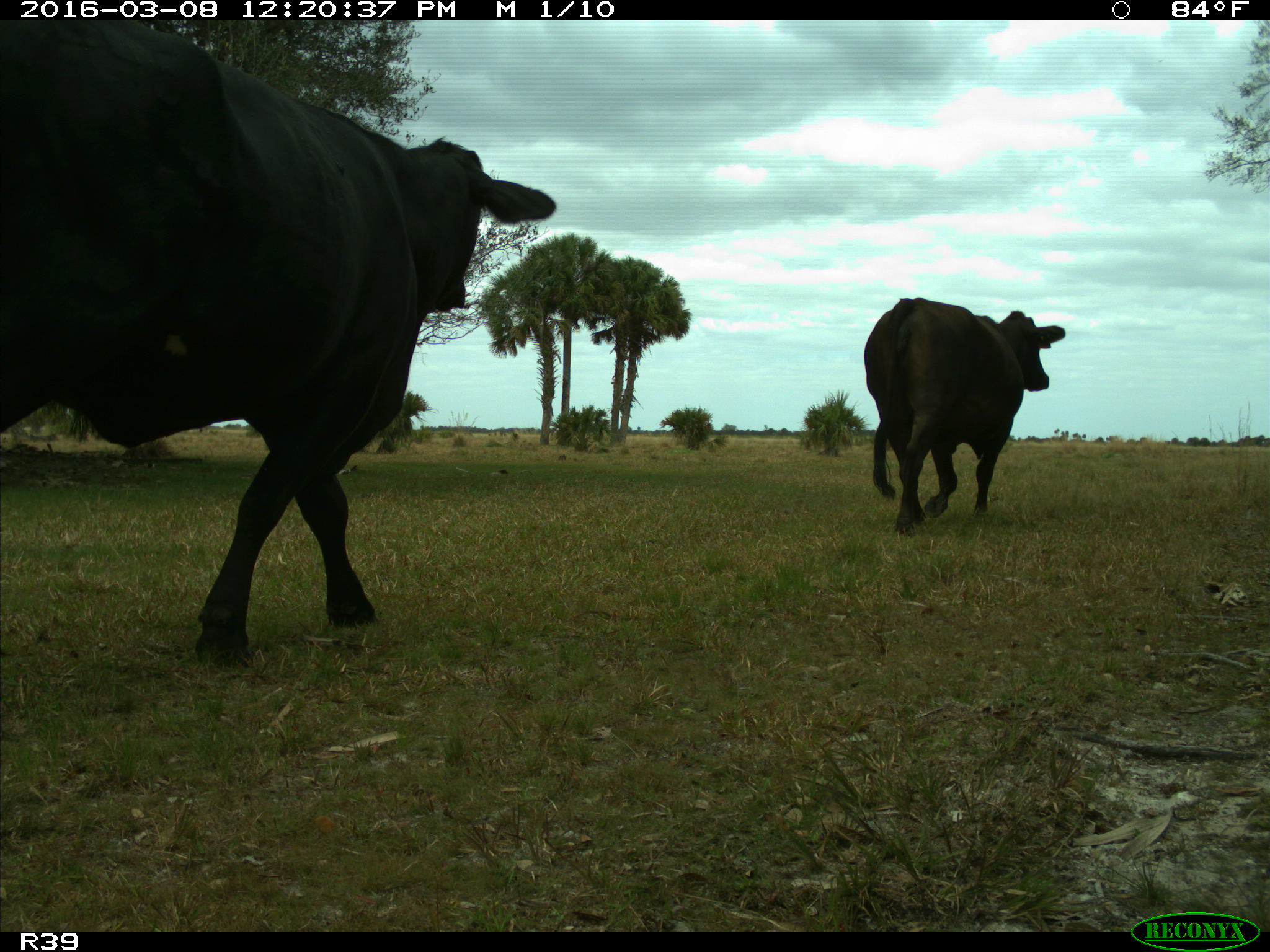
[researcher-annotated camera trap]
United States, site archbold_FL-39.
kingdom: Animalia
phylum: Chordata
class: Mammalia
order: Artiodactyla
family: Bovidae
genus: Bos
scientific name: Bos taurus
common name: domestic cow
Bos taurus (domestic cow).